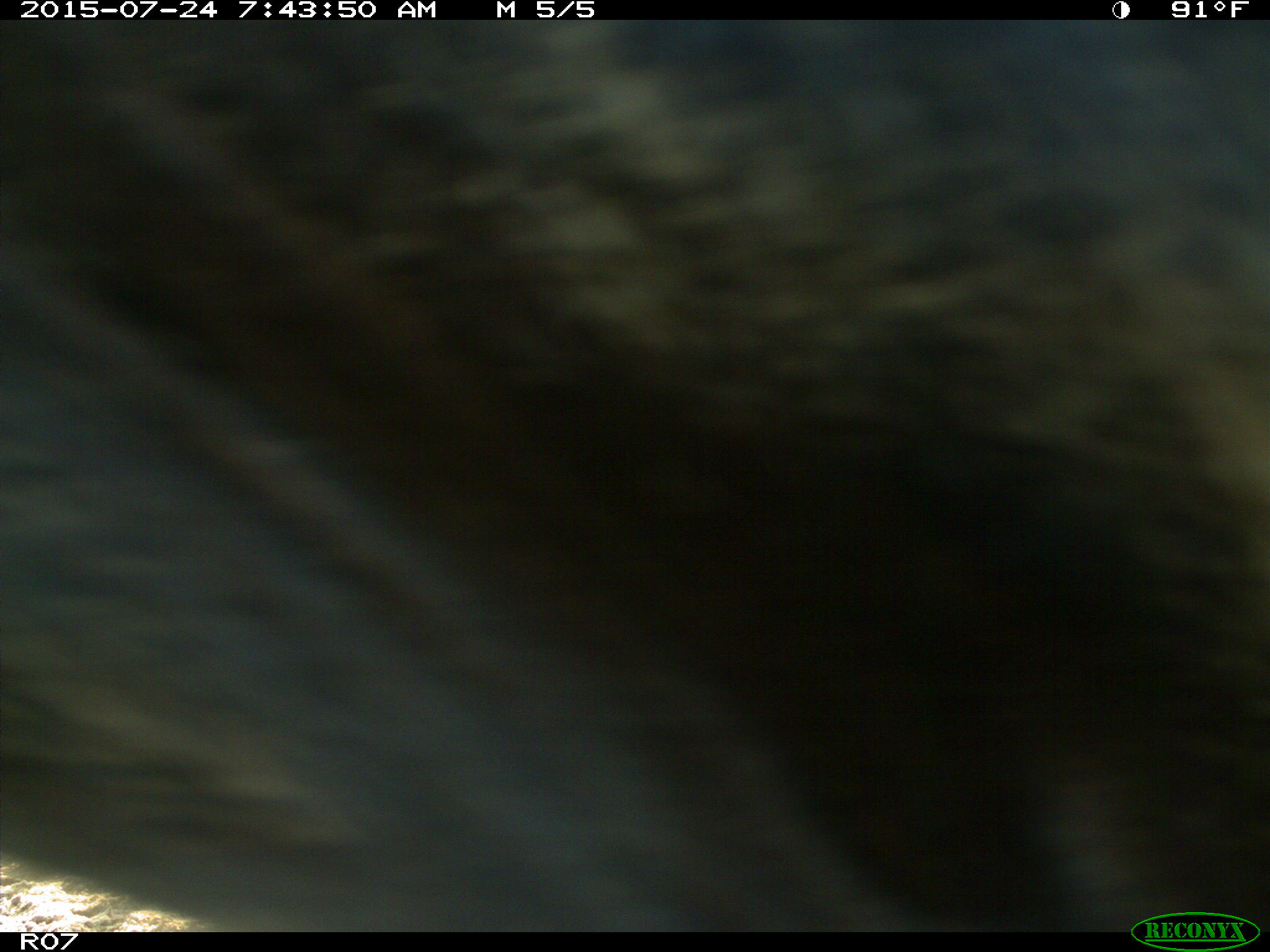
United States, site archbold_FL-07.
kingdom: Animalia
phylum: Chordata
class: Mammalia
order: Artiodactyla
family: Bovidae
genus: Bos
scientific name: Bos taurus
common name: domestic cow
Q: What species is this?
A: Bos taurus (domestic cow).